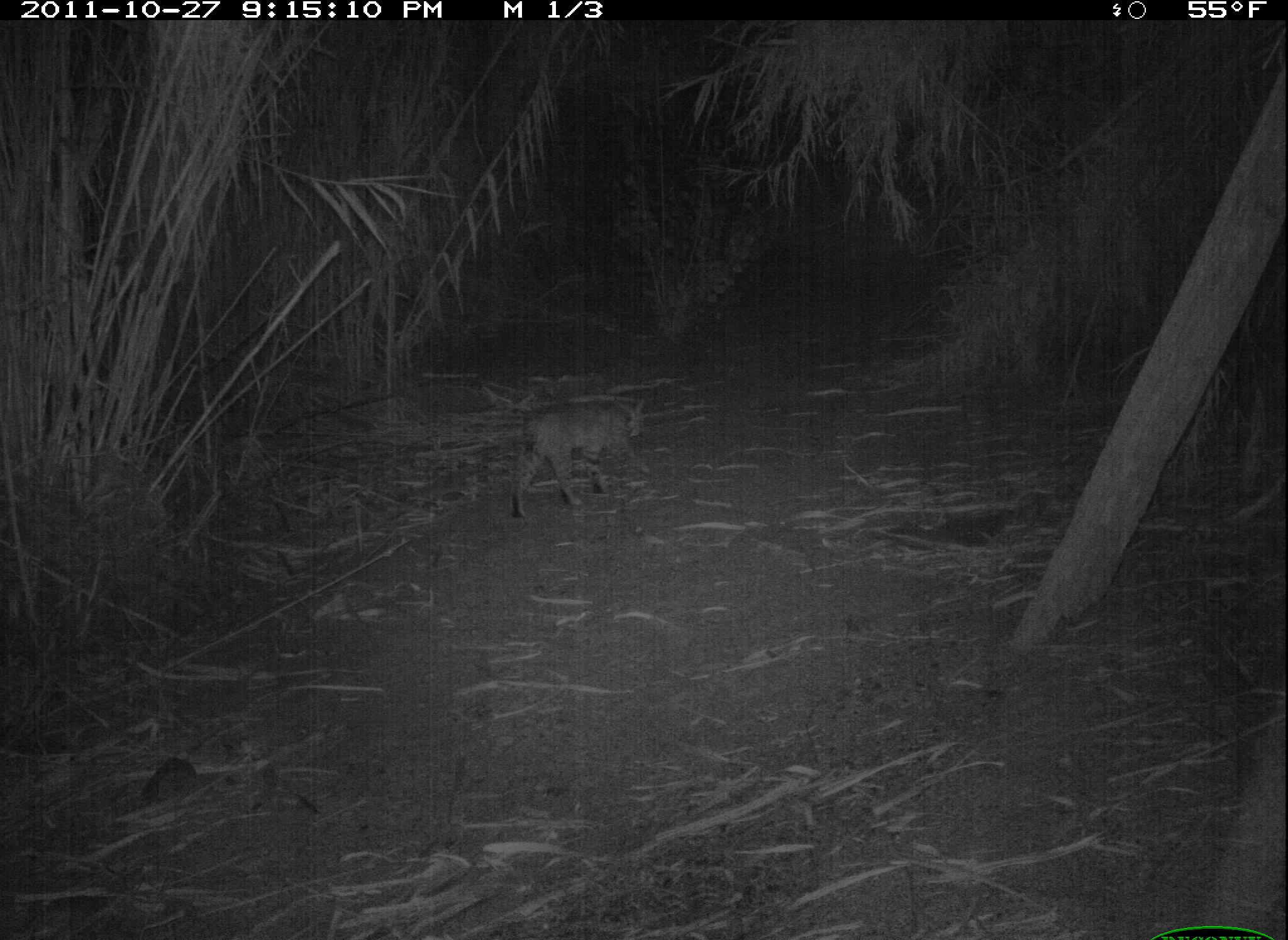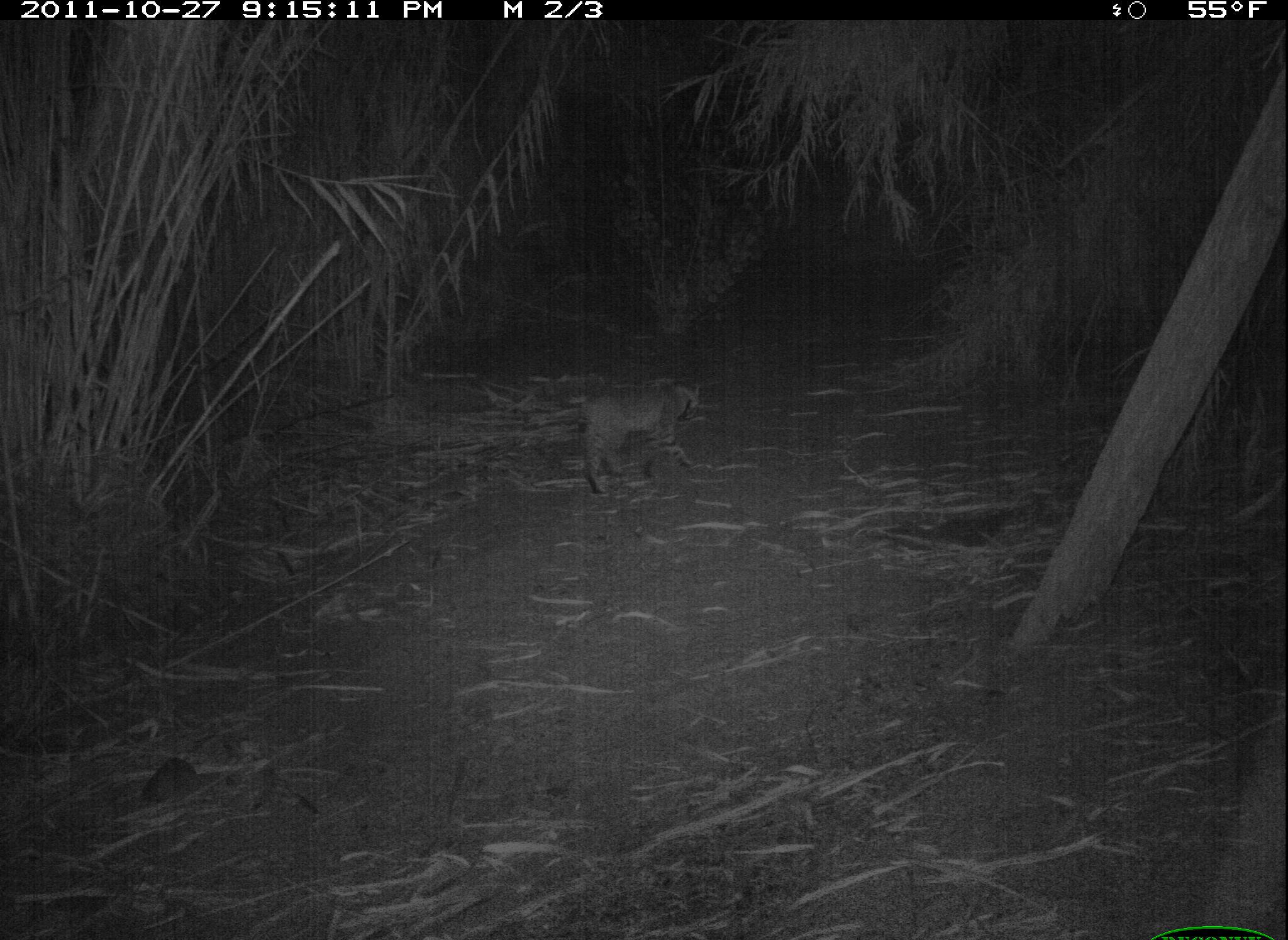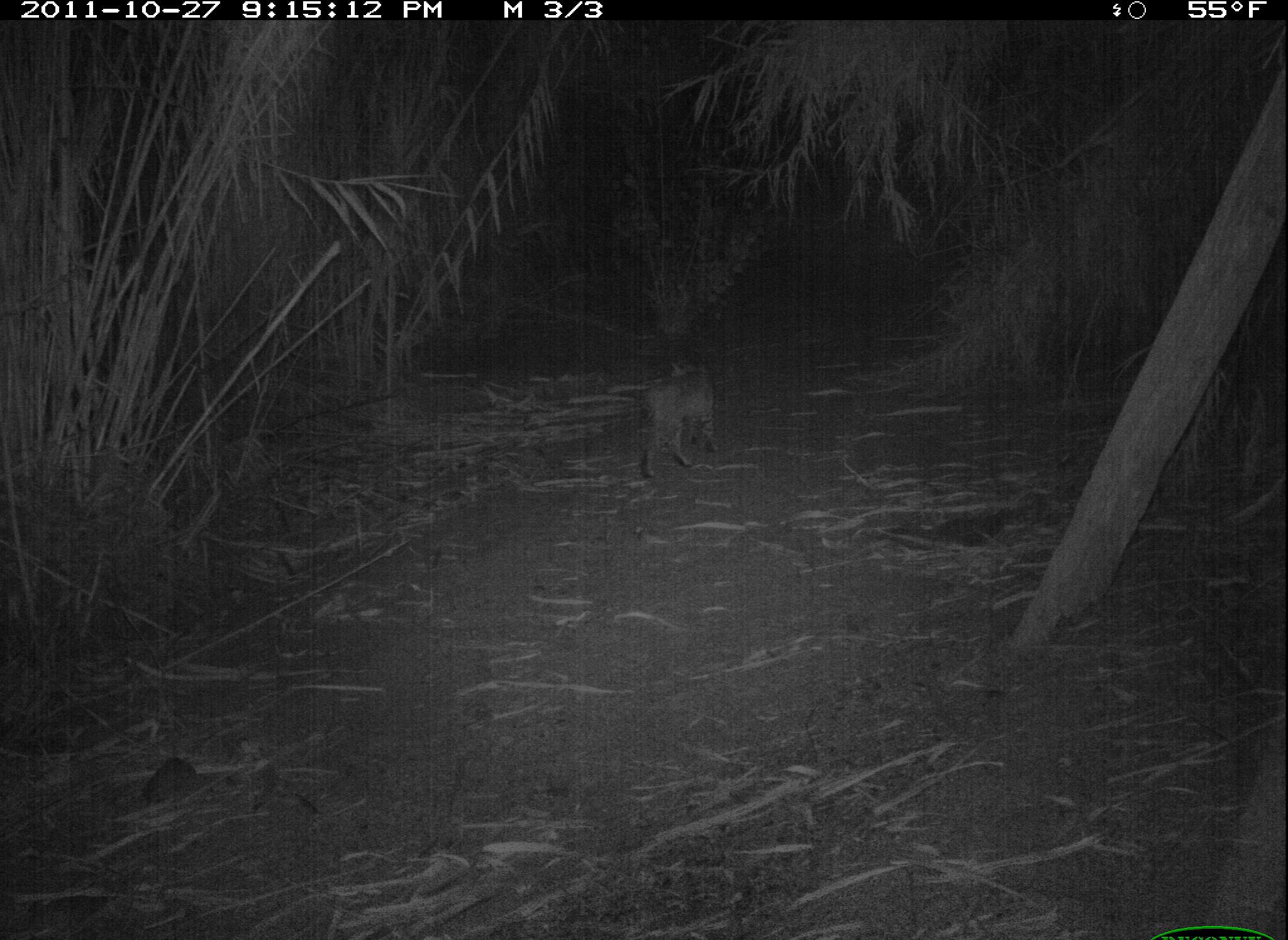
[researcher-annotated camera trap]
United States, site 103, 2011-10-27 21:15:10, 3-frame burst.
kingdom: Animalia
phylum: Chordata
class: Mammalia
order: Carnivora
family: Felidae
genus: Lynx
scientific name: Lynx rufus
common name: bobcat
Bobcat (Lynx rufus).